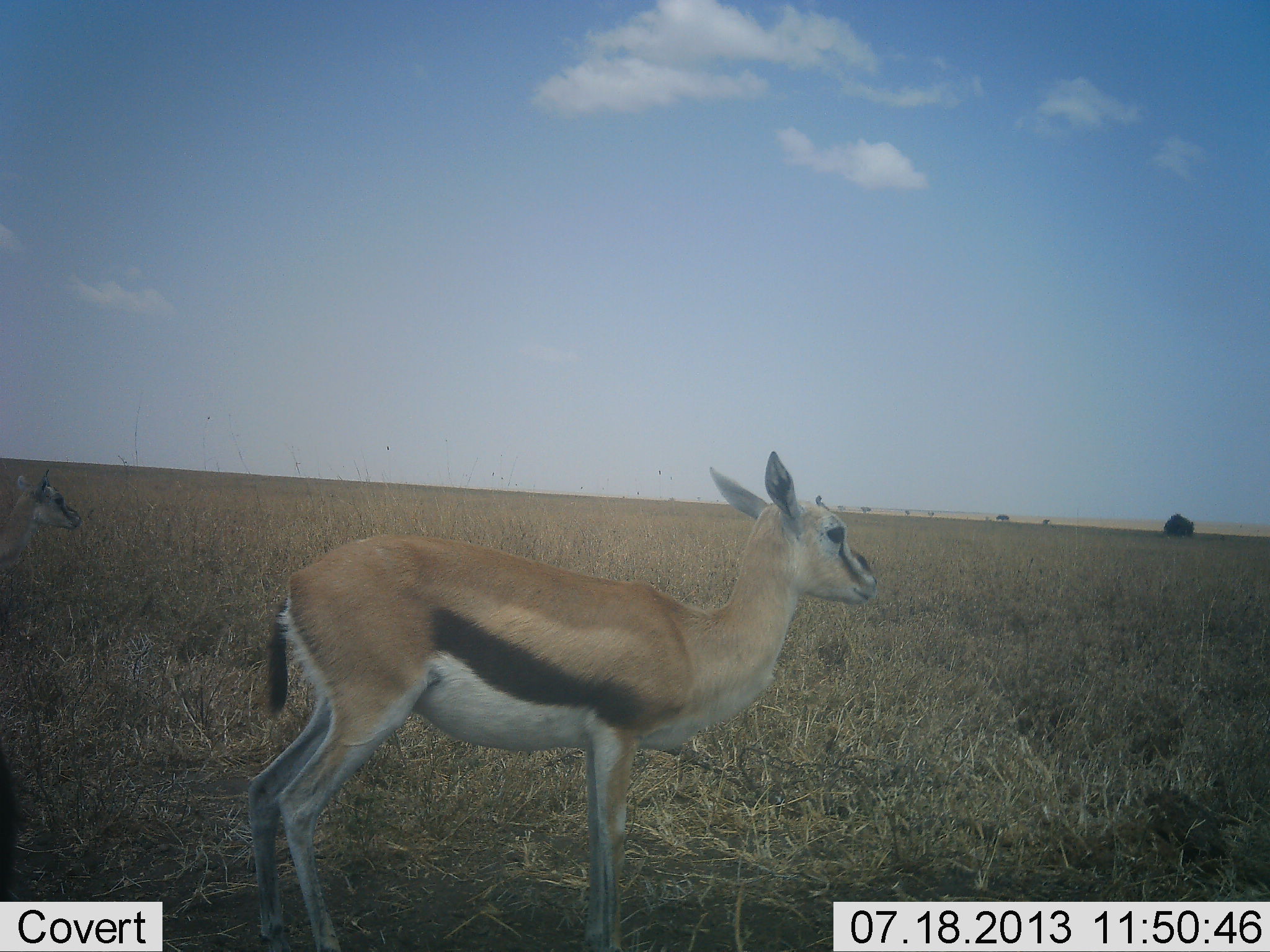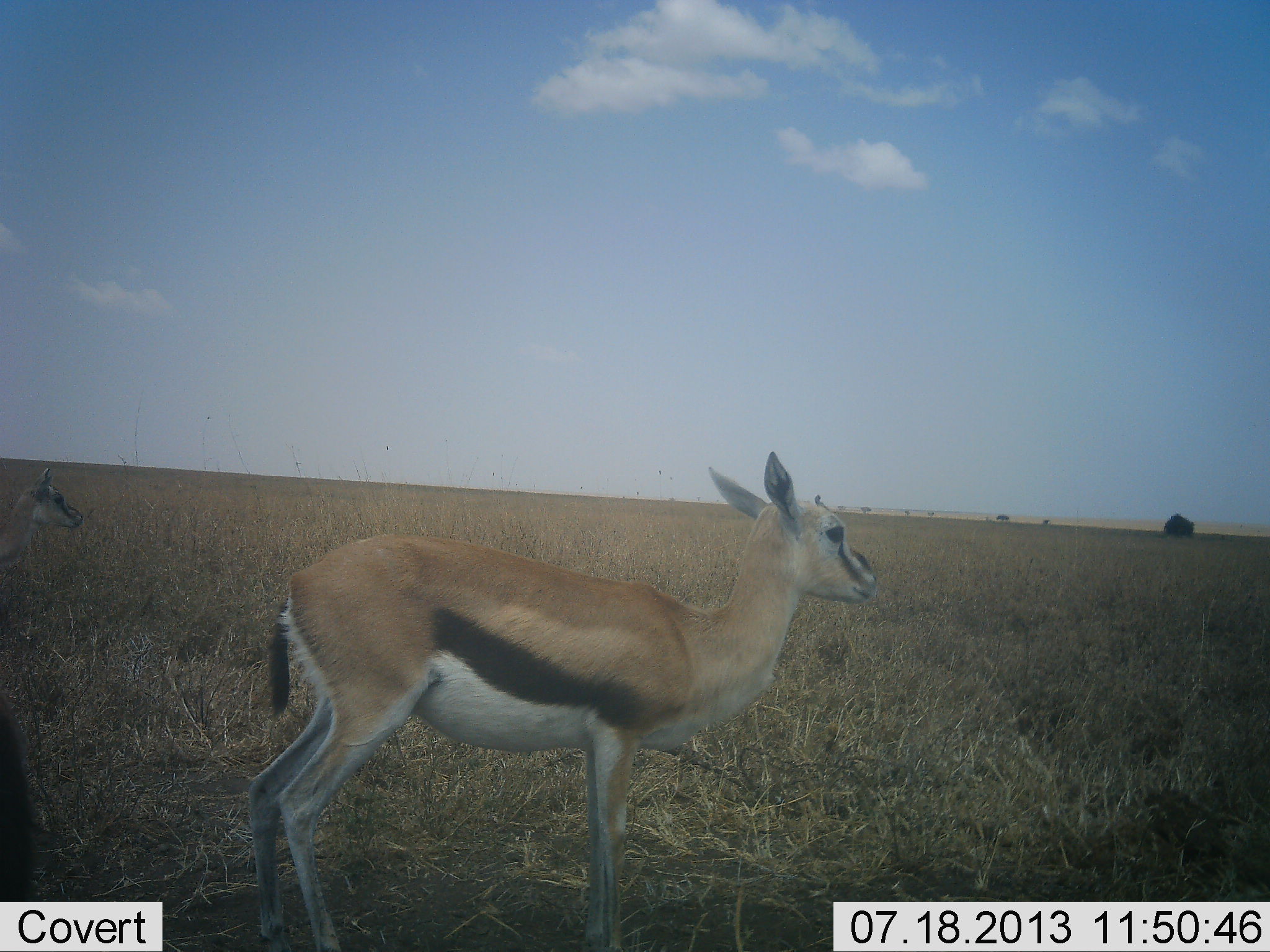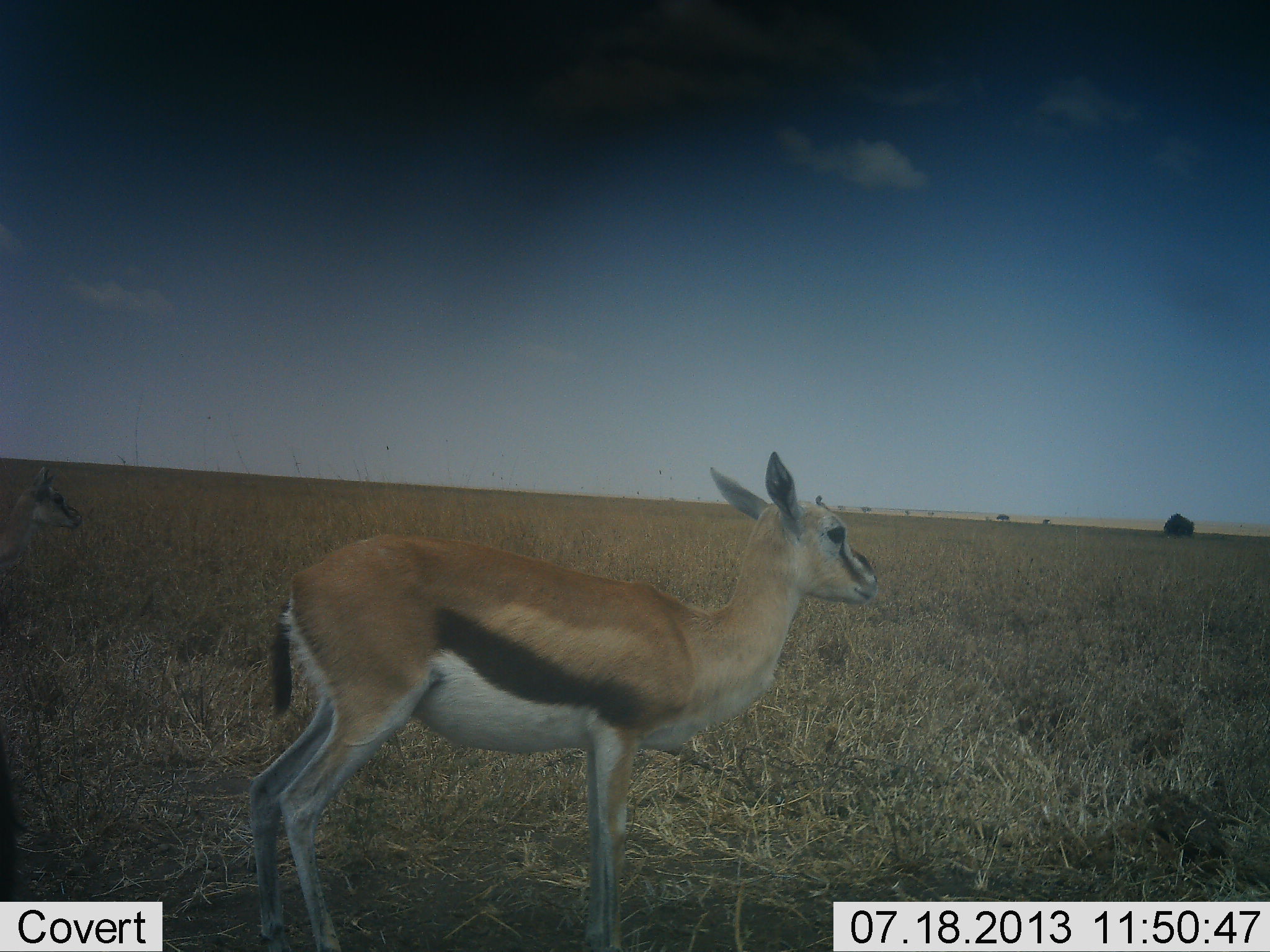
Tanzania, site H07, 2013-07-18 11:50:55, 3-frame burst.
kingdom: Animalia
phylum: Chordata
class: Mammalia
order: Artiodactyla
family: Bovidae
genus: Eudorcas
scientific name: Eudorcas thomsonii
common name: thomson's gazelle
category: gazellethomsons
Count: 3.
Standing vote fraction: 90%.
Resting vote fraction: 10%.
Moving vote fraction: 10%.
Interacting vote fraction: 0%.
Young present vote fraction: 10%.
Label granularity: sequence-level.